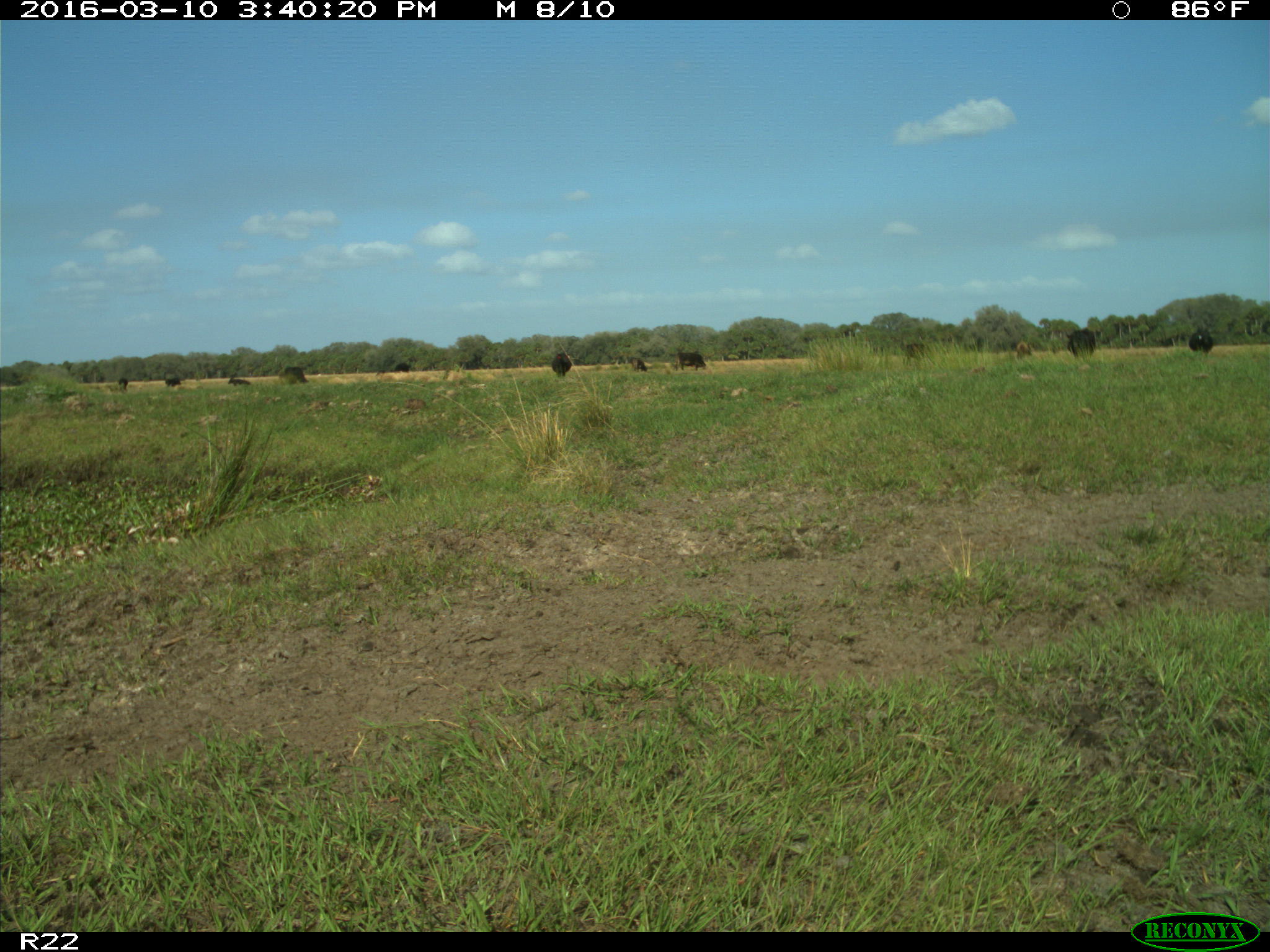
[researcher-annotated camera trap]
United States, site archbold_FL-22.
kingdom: Animalia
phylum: Chordata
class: Mammalia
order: Artiodactyla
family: Bovidae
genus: Bos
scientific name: Bos taurus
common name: domestic cow